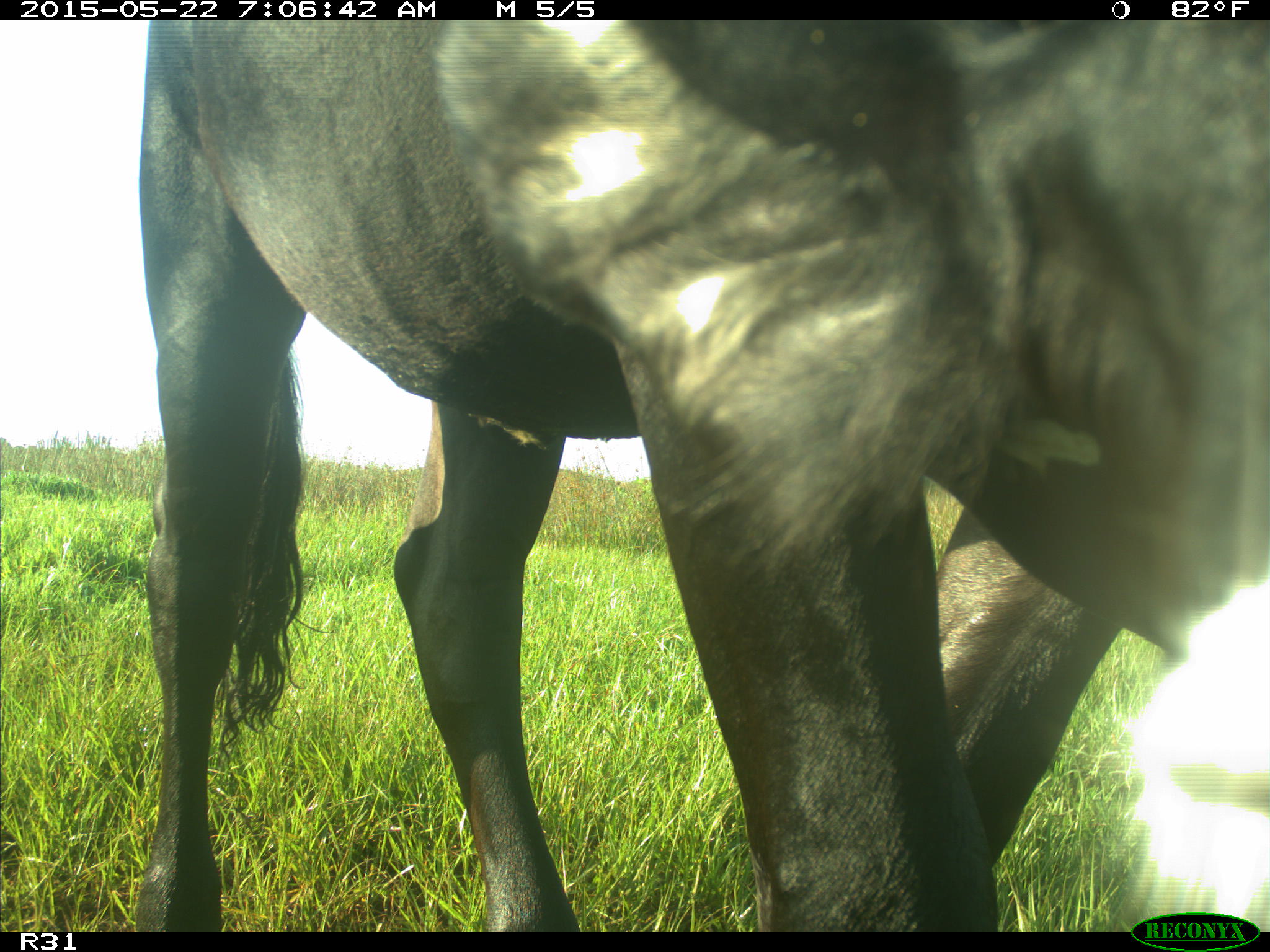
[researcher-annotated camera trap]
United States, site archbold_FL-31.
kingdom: Animalia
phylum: Chordata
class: Mammalia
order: Artiodactyla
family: Bovidae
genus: Bos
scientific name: Bos taurus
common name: domestic cow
Bos taurus (domestic cow).